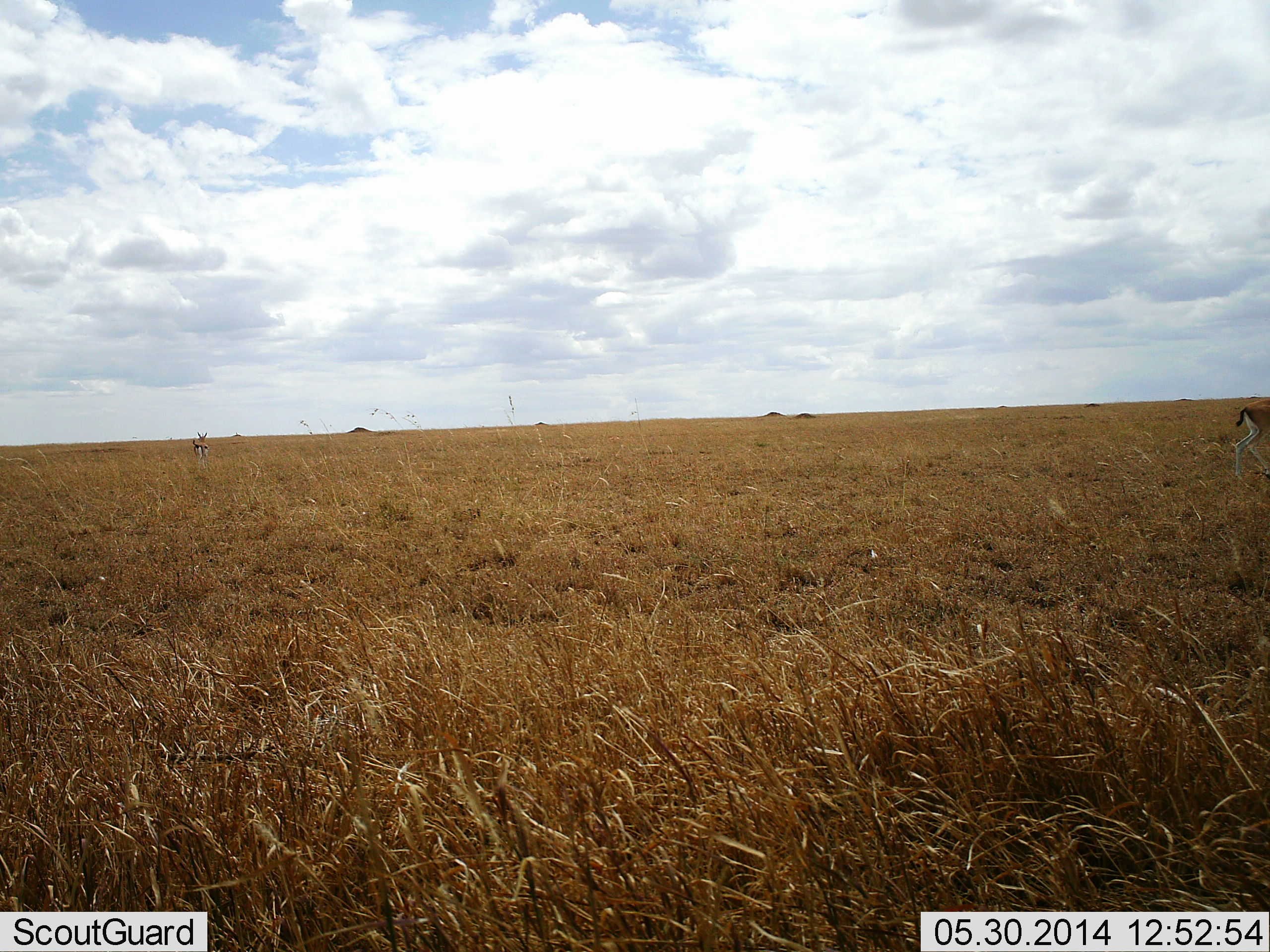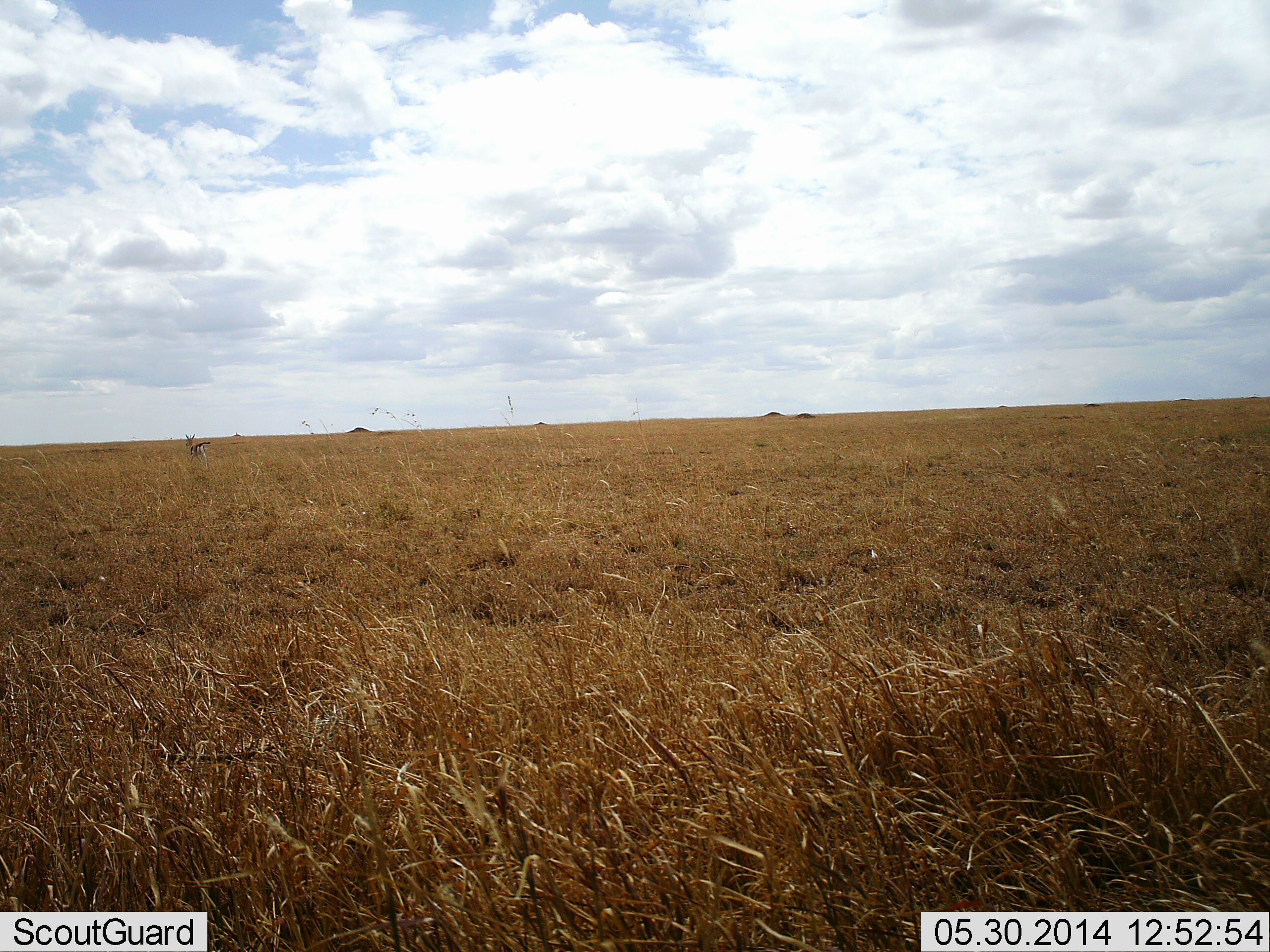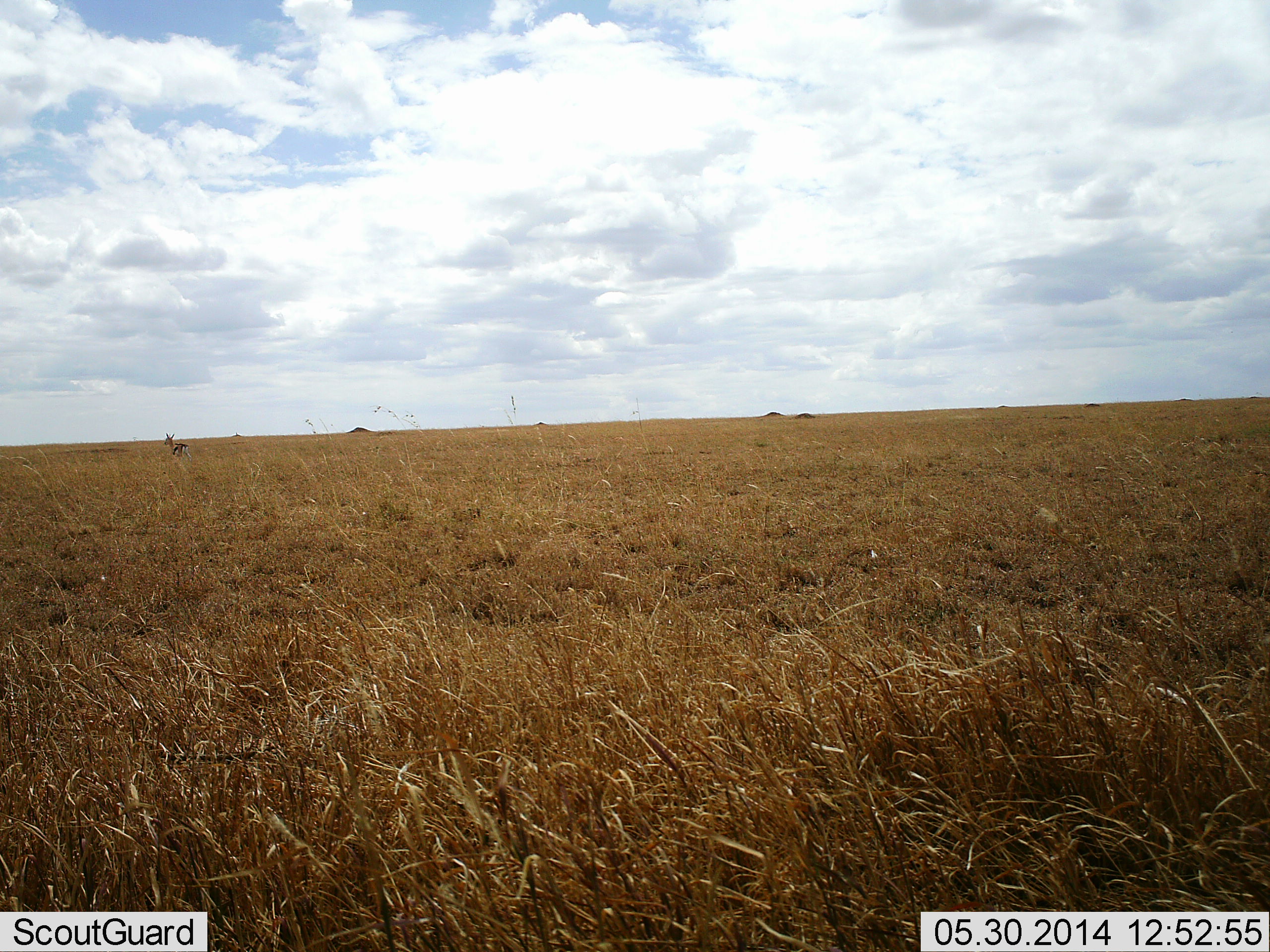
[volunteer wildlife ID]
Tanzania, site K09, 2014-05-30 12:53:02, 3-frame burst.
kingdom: Animalia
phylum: Chordata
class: Mammalia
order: Artiodactyla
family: Bovidae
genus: Eudorcas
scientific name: Eudorcas thomsonii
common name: thomson's gazelle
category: gazellethomsons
Gazellethomsons (thomson's gazelle) (Eudorcas thomsonii), count 2. Behavior (volunteer vote fractions): standing 10%, resting 0%, moving 100%, interacting 0%. Young present (vote fraction): 0%. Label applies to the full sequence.